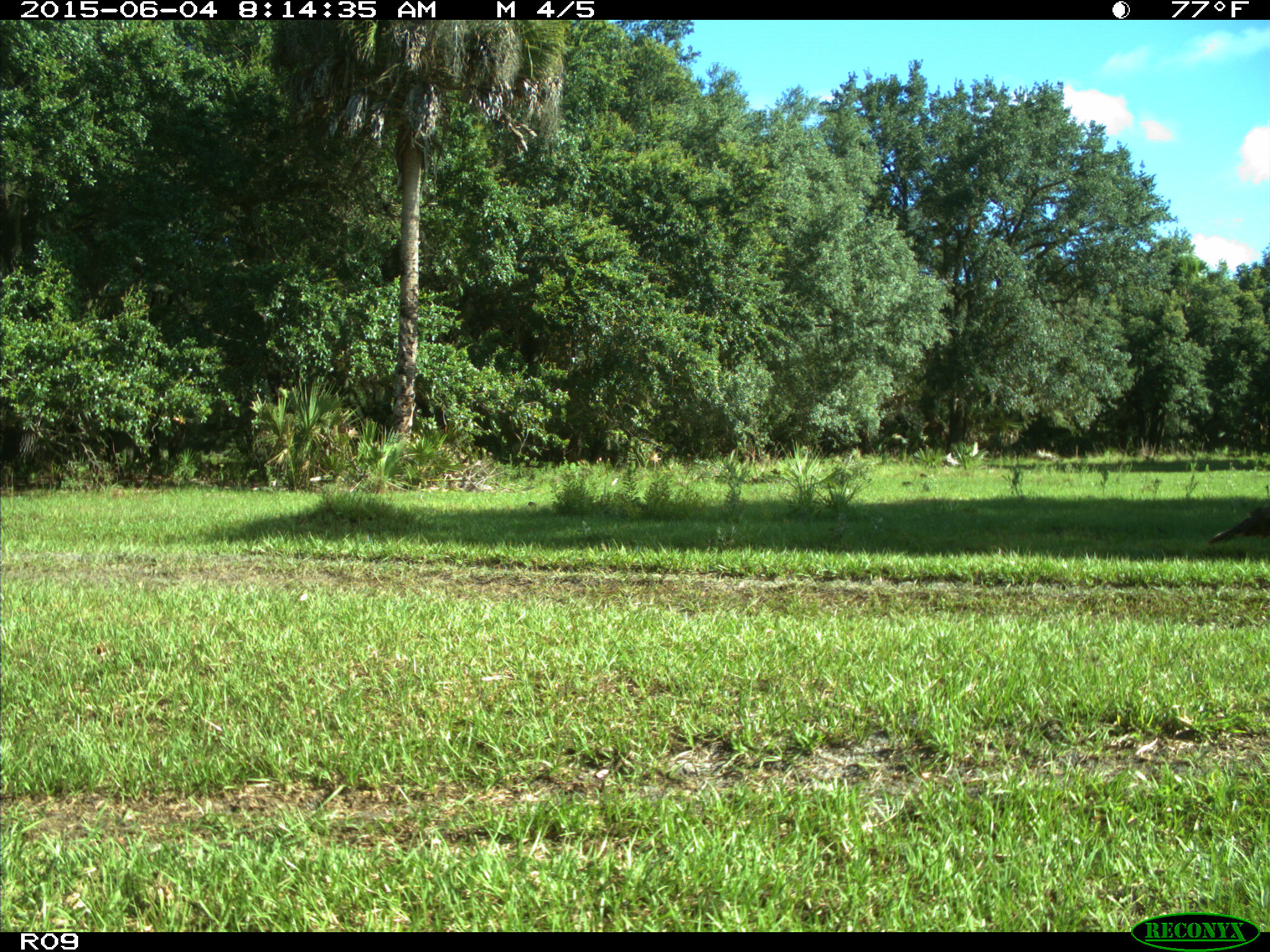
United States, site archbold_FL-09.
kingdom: Animalia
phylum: Chordata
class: Aves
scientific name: Aves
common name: birds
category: unidentified bird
Unidentified bird (birds) (Aves).